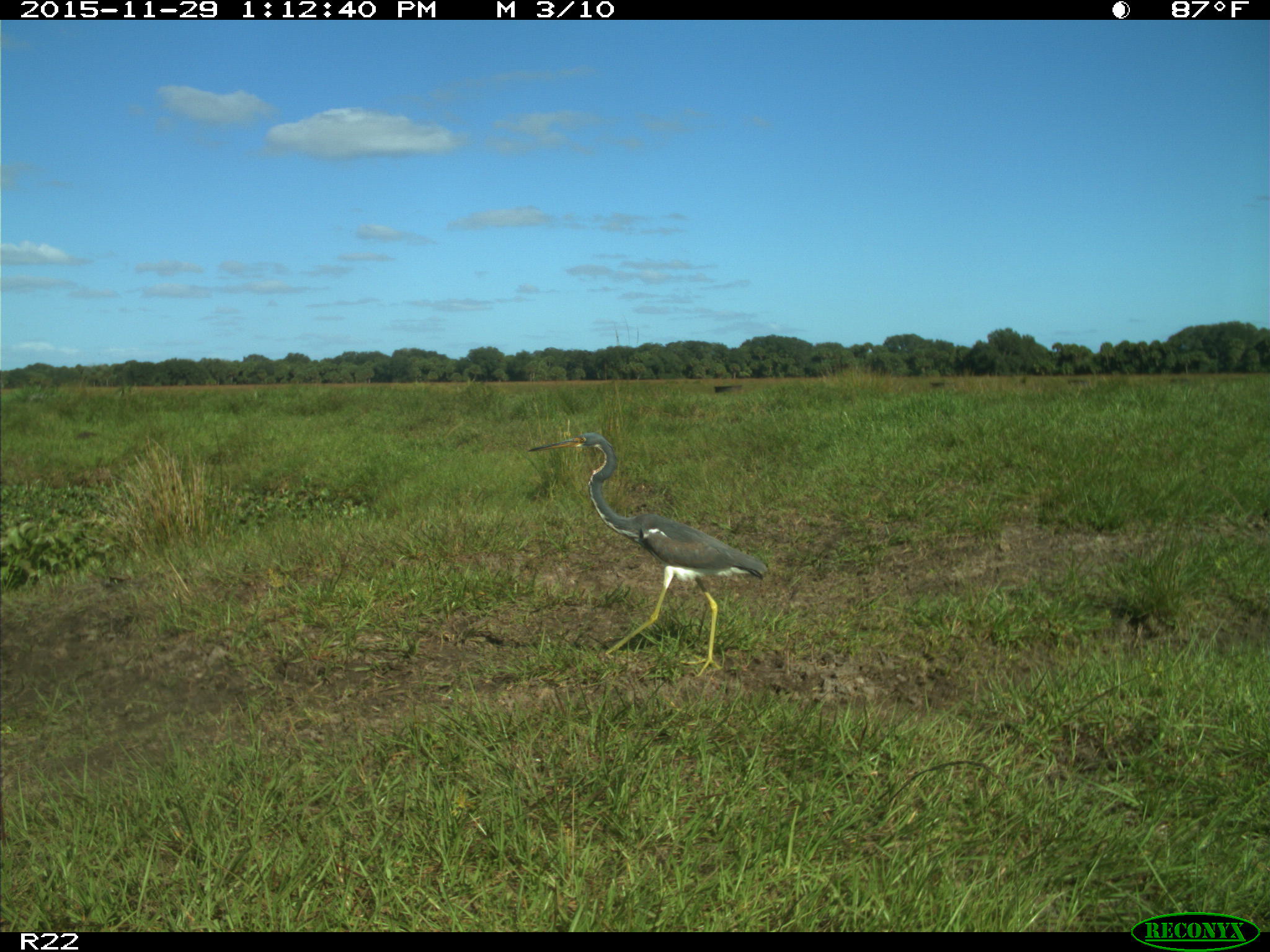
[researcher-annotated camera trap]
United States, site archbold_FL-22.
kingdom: Animalia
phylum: Chordata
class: Aves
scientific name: Aves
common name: birds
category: unidentified bird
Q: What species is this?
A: Unidentified bird (birds) (Aves).